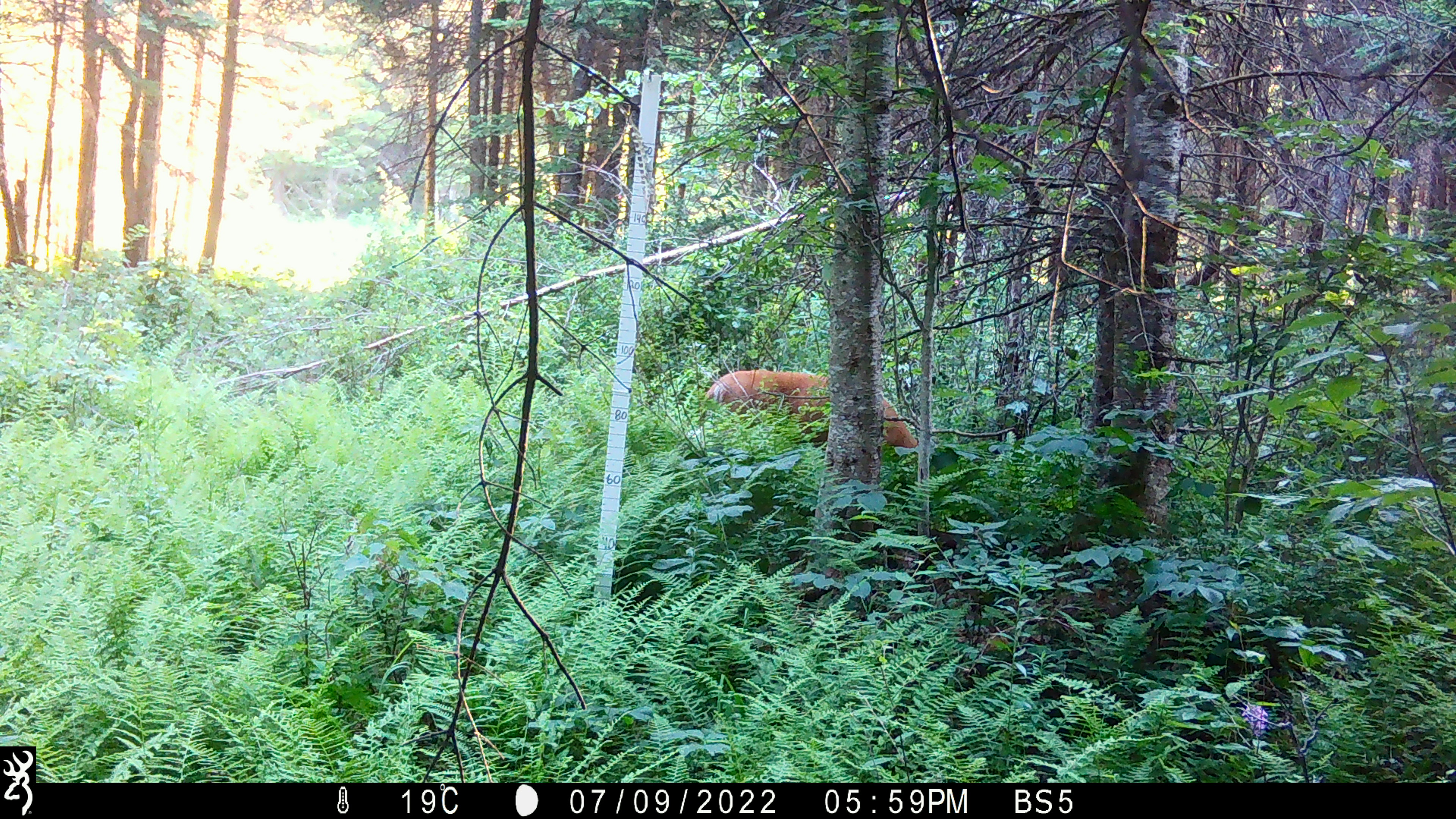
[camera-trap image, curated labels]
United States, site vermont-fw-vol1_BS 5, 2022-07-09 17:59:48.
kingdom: Animalia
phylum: Chordata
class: Mammalia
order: Artiodactyla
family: Cervidae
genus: Odocoileus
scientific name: Odocoileus virginianus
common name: white-tailed deer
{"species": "white-tailed deer (Odocoileus virginianus)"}